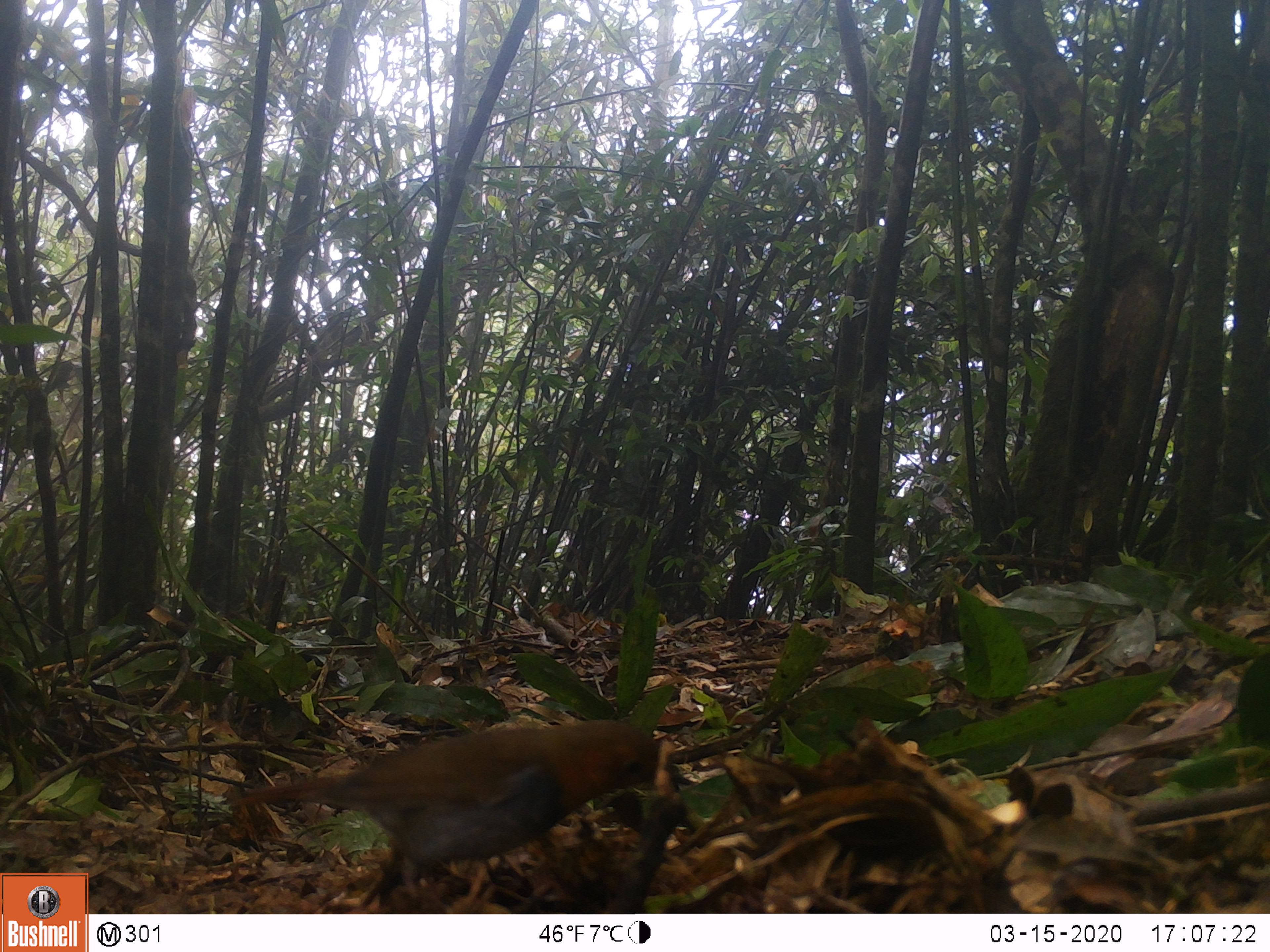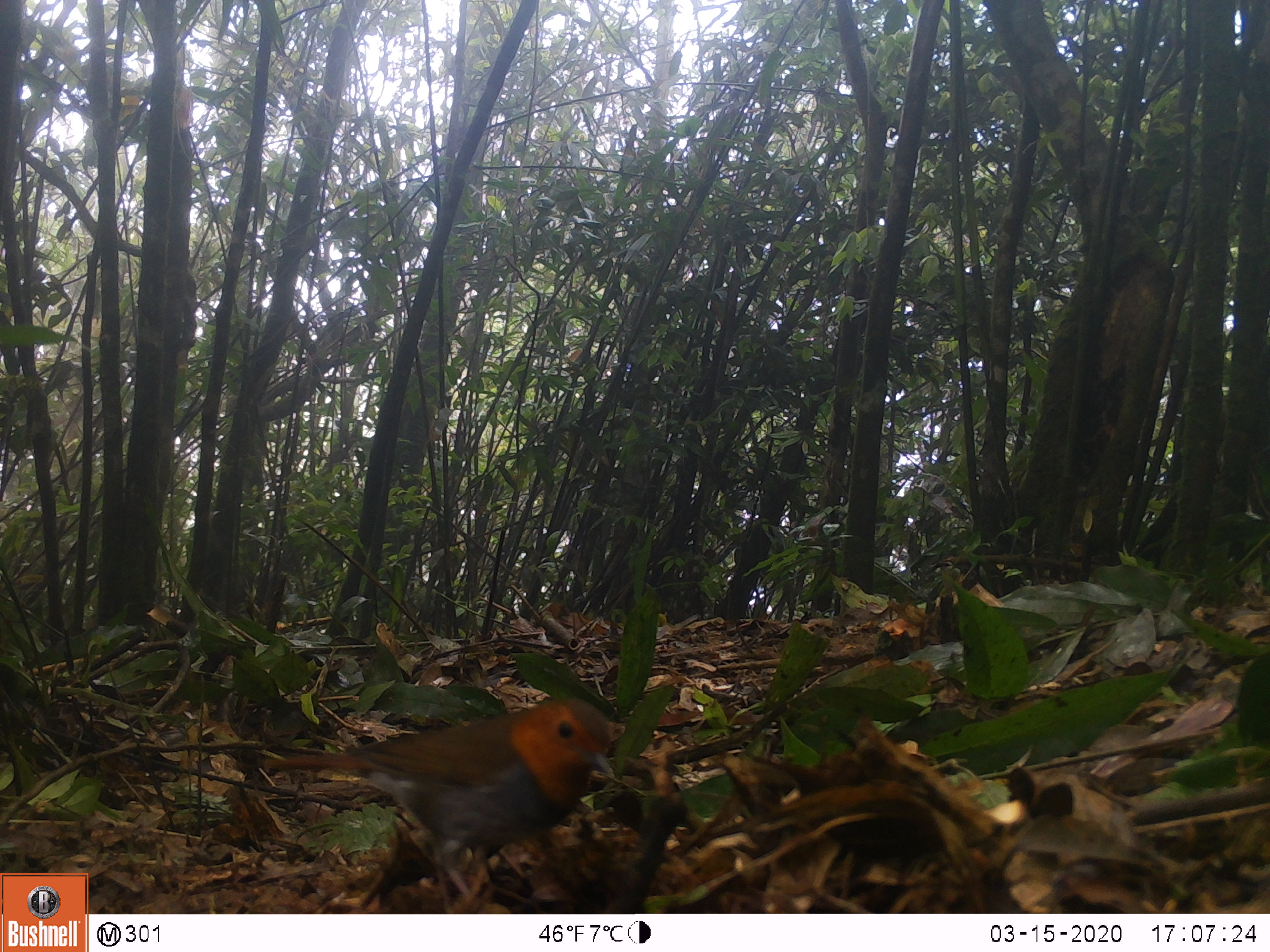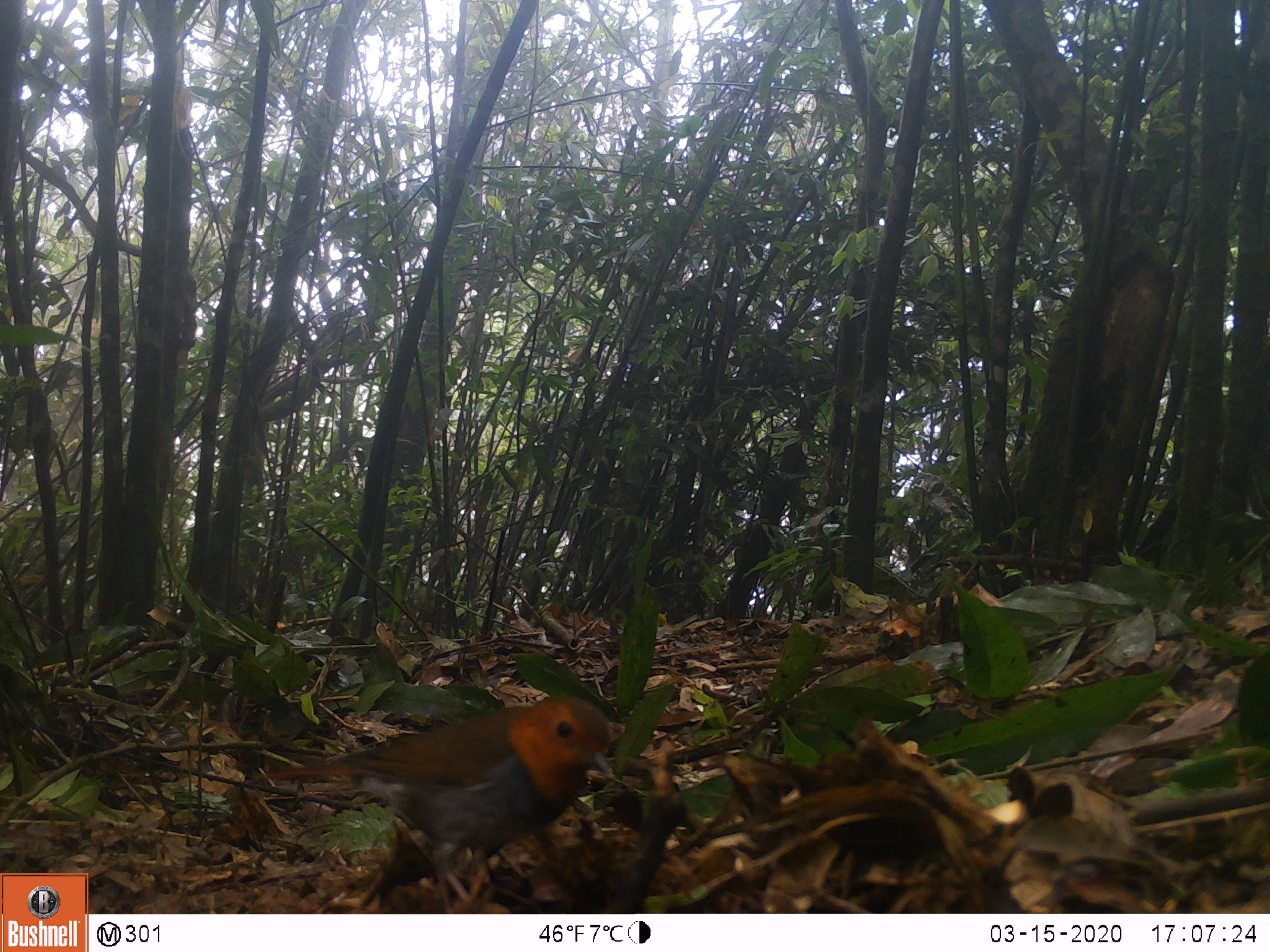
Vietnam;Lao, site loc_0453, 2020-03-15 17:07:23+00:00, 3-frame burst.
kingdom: Animalia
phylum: Chordata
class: Aves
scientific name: Aves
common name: bird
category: unidentified bird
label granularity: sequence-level